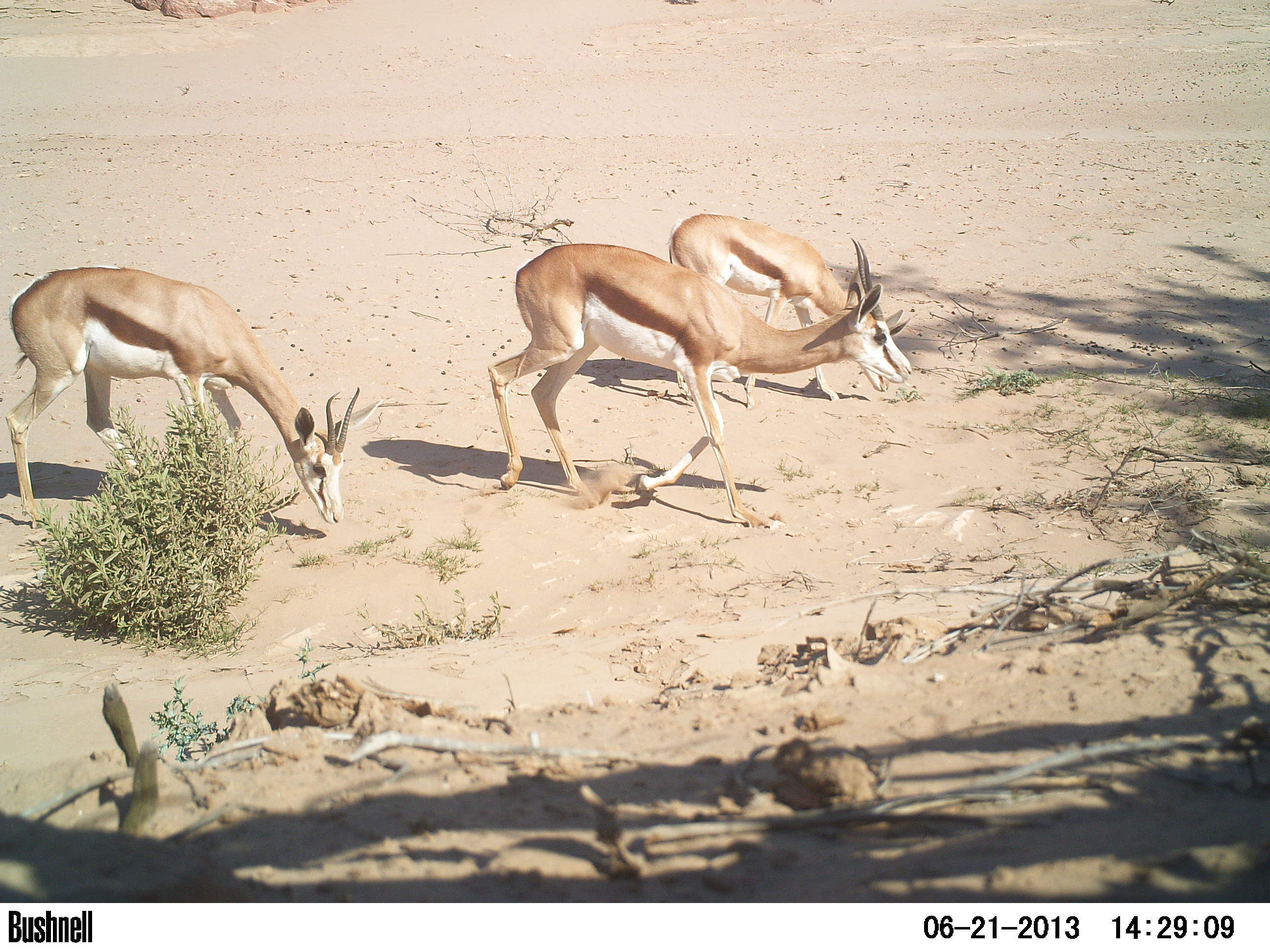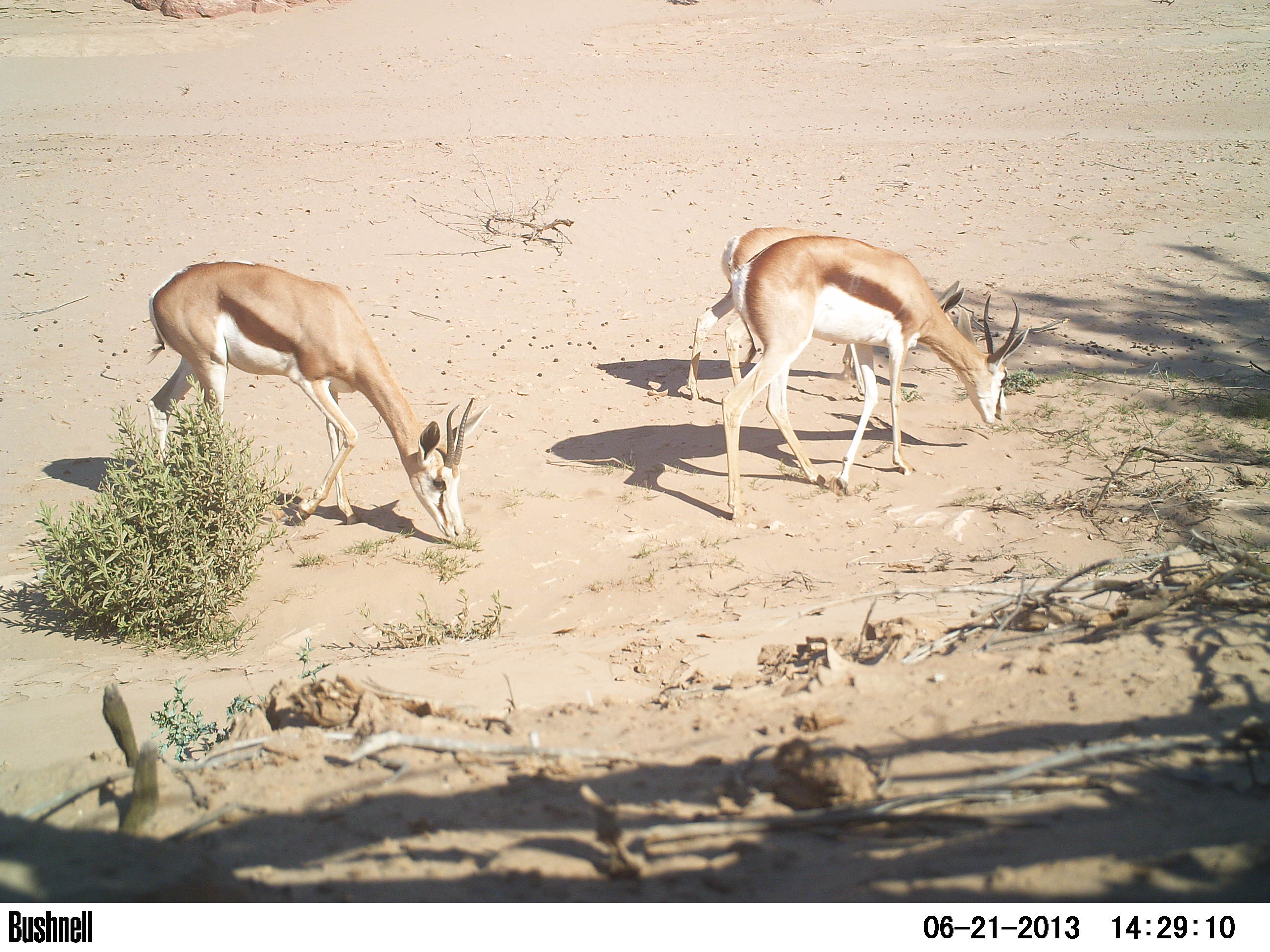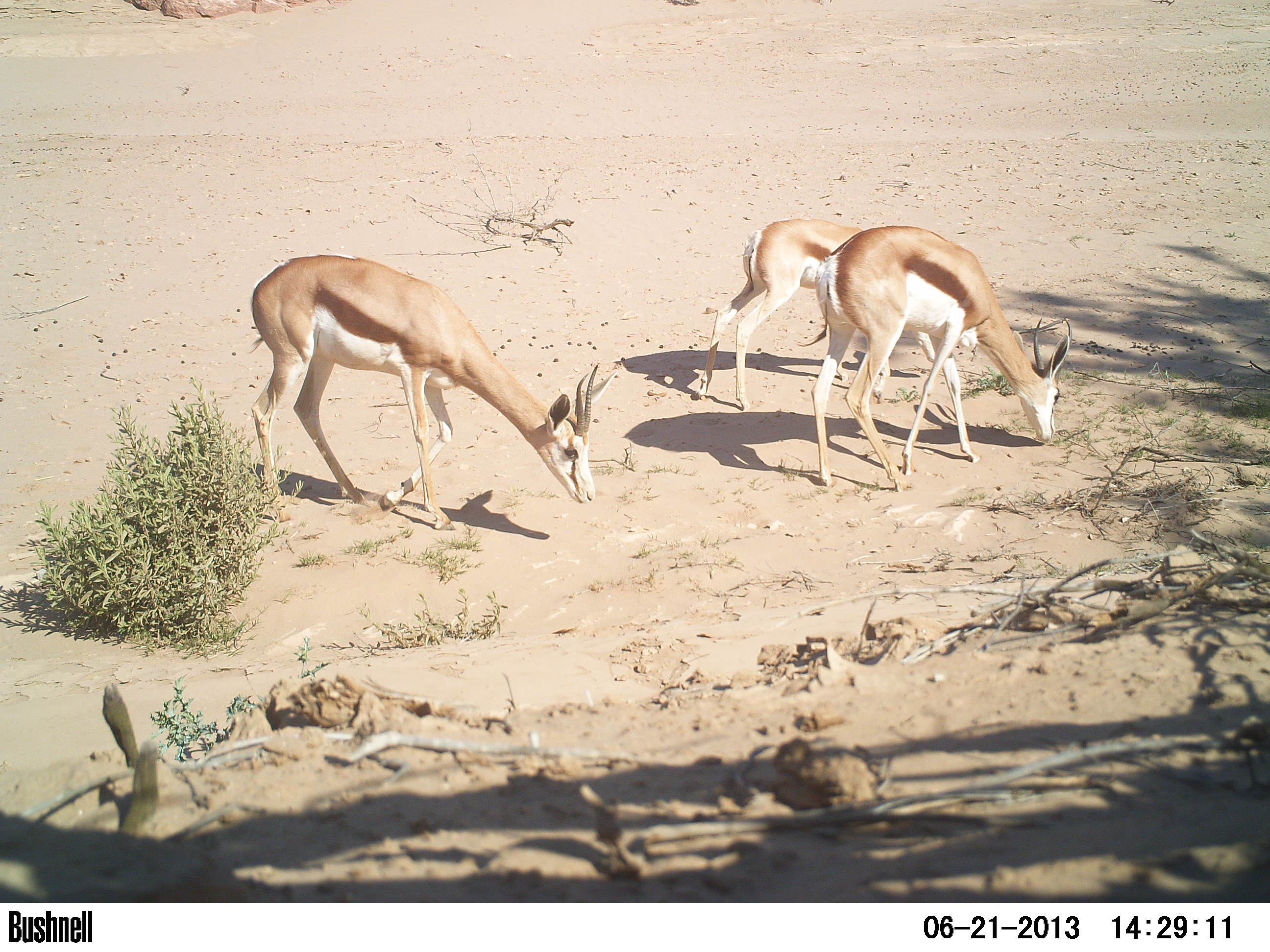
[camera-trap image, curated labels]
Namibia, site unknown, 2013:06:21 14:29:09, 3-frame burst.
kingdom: Animalia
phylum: Chordata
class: Mammalia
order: Artiodactyla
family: Bovidae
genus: Antidorcas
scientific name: Antidorcas marsupialis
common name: springbok